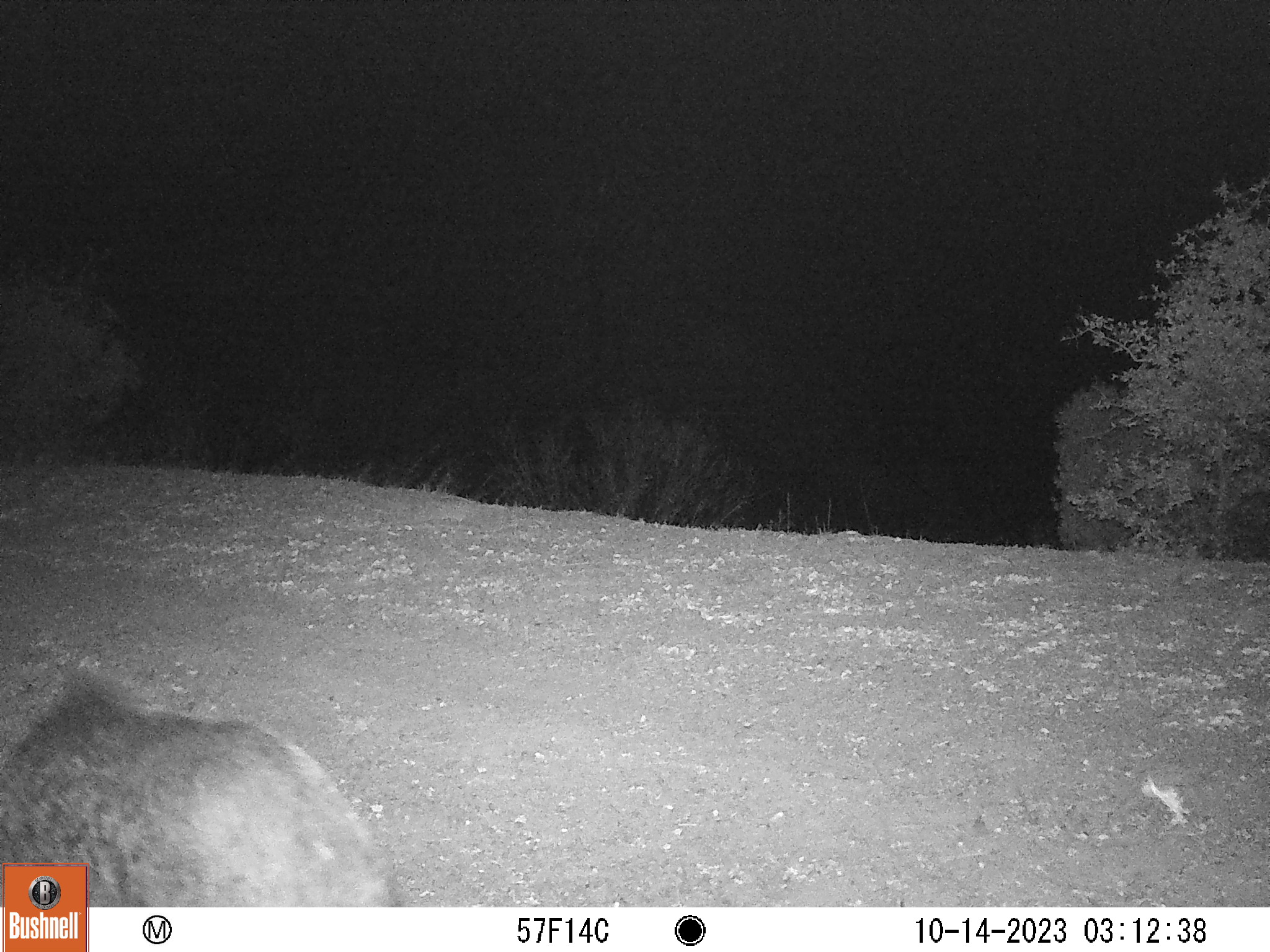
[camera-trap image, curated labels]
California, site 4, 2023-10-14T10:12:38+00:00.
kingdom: Animalia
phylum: Chordata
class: Mammalia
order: Artiodactyla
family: Suidae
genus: Sus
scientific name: Sus scrofa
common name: wild boar